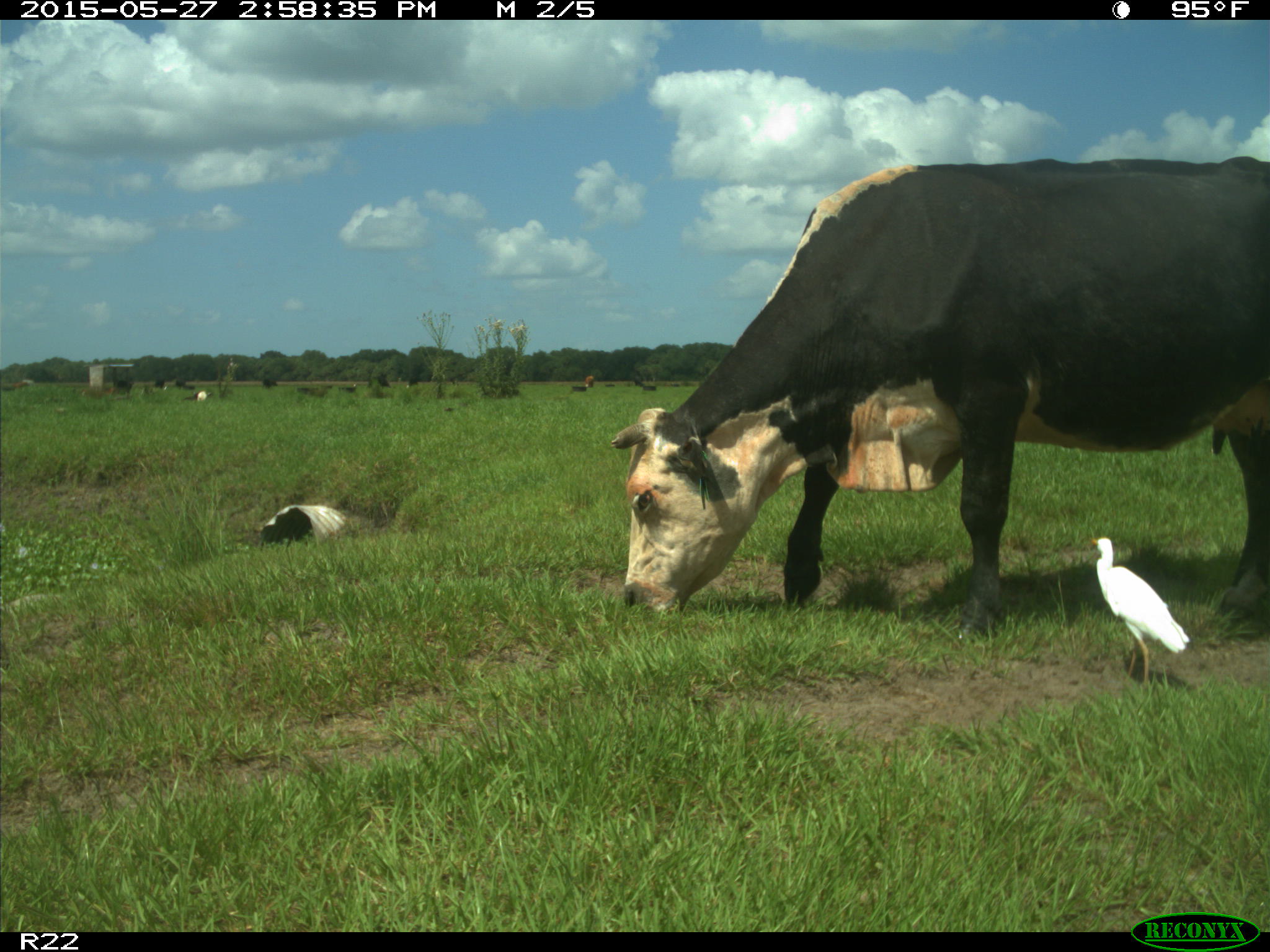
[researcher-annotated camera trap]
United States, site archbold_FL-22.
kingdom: Animalia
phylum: Chordata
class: Mammalia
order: Artiodactyla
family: Bovidae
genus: Bos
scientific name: Bos taurus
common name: domestic cow